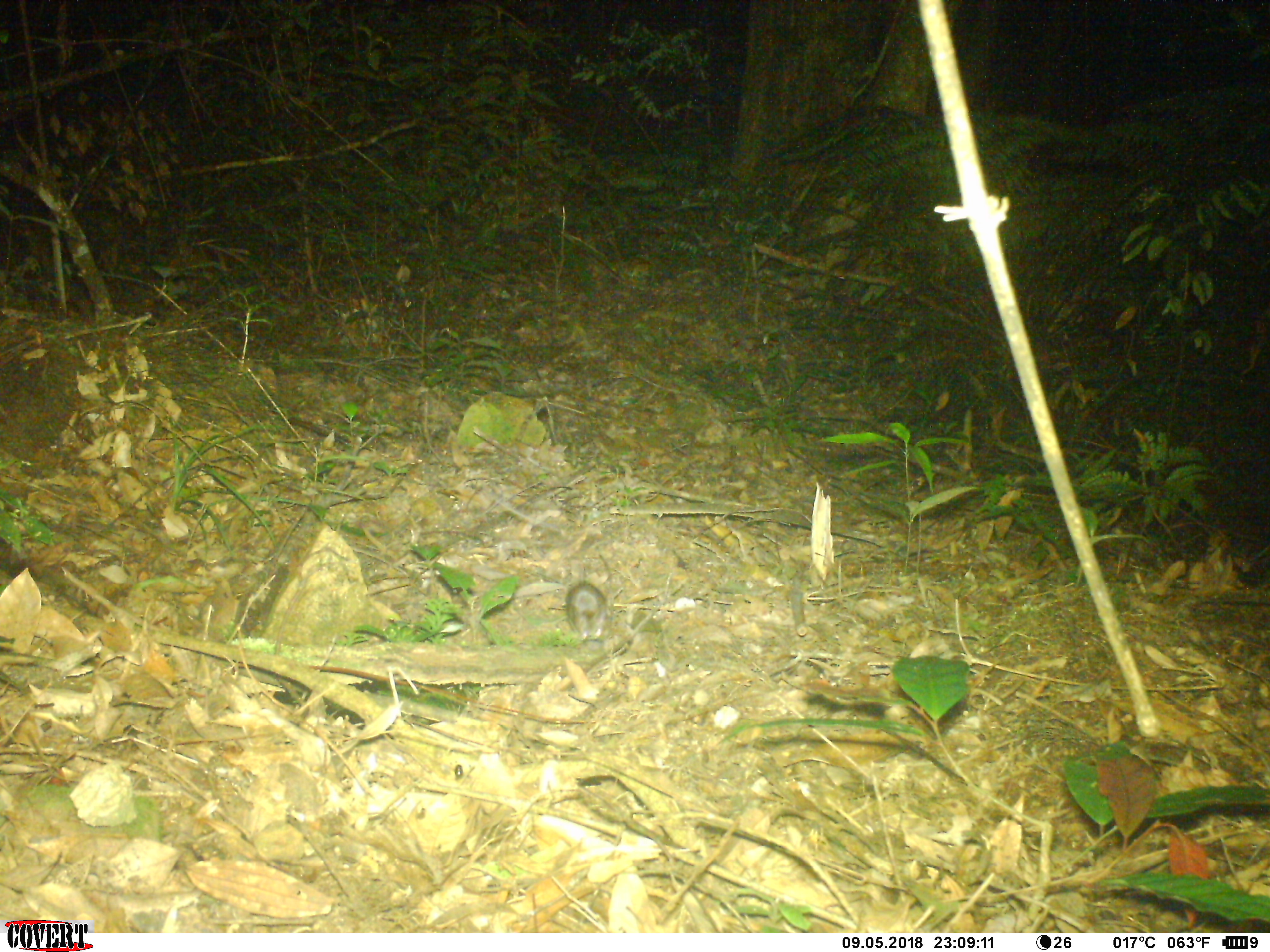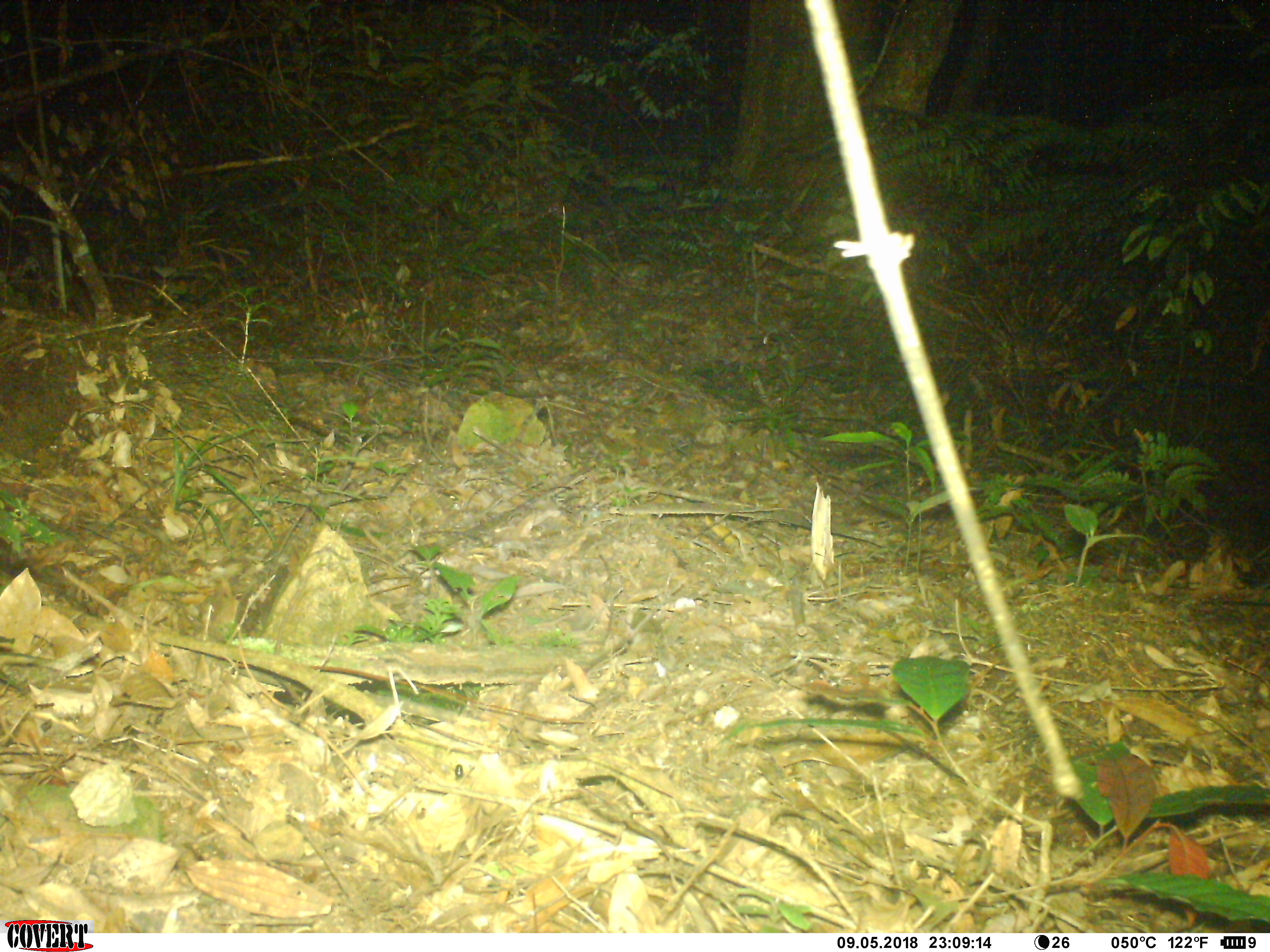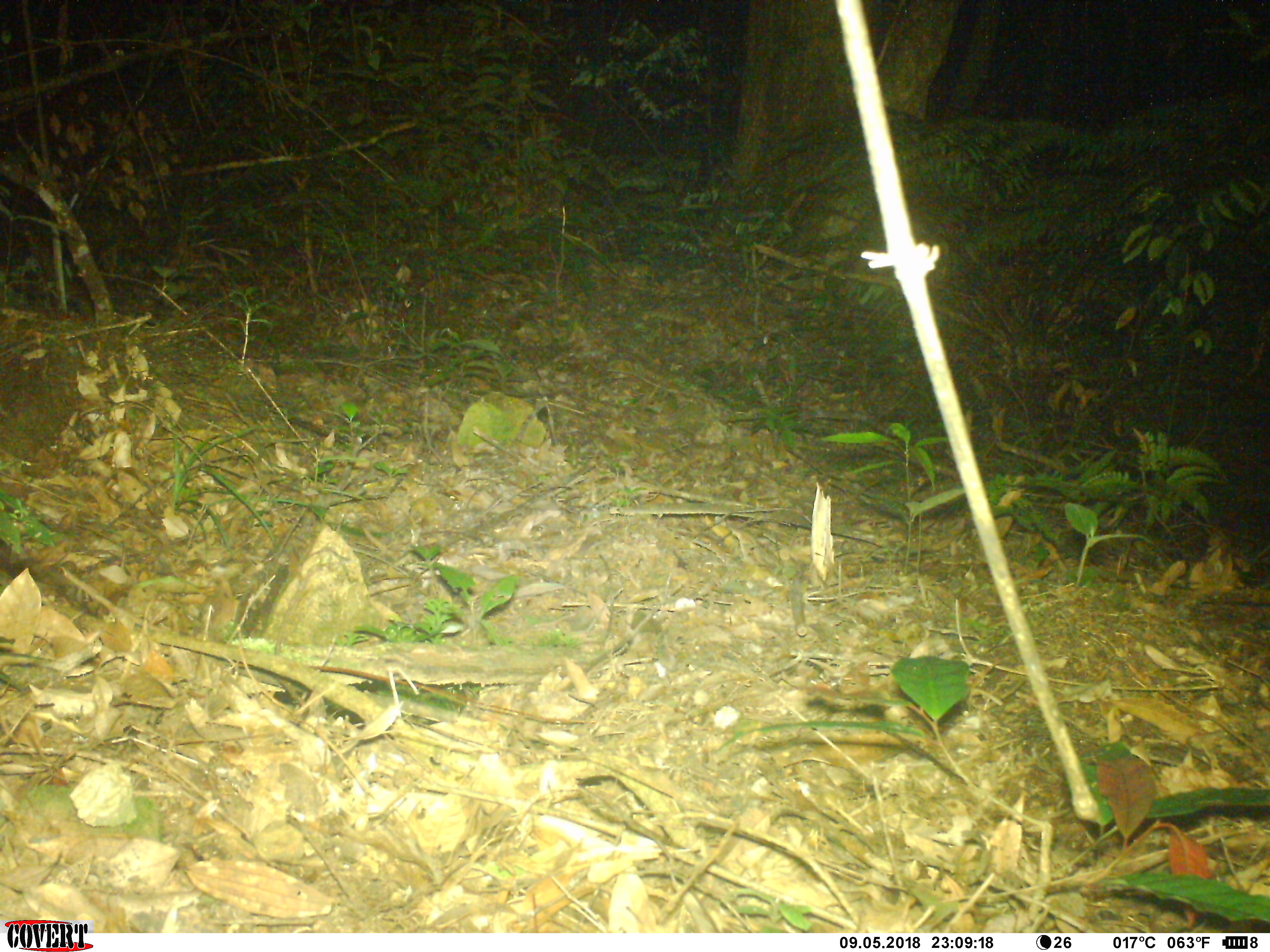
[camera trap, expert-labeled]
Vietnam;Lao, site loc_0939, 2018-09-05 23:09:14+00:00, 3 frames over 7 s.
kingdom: Animalia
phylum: Chordata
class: Mammalia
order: Rodentia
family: Muridae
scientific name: Muridae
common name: old-world mice and rats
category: unidentified murid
Unidentified murid (old-world mice and rats) (Muridae). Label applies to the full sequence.